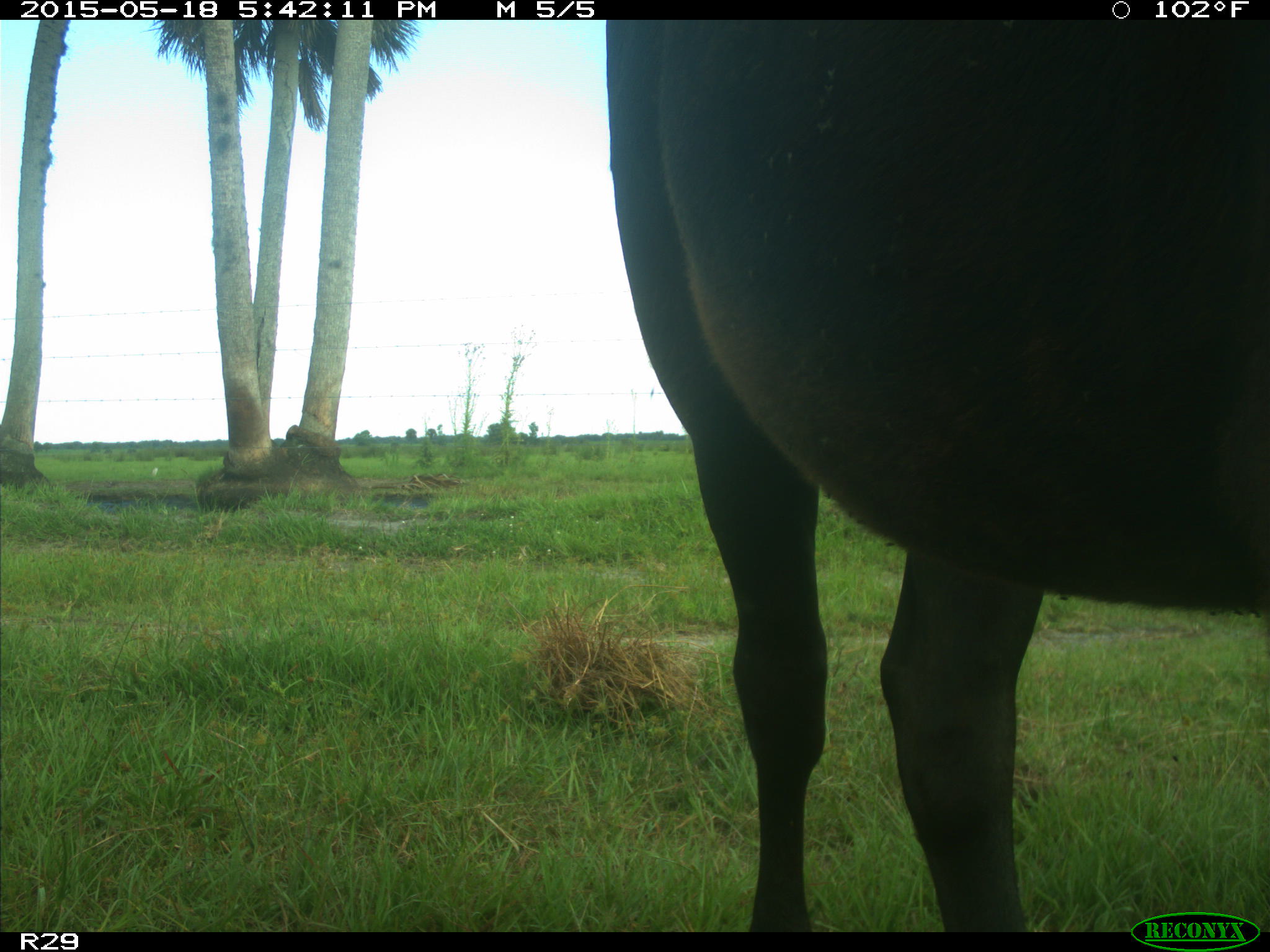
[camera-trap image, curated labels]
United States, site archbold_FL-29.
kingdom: Animalia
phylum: Chordata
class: Mammalia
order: Artiodactyla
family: Bovidae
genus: Bos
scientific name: Bos taurus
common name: domestic cow